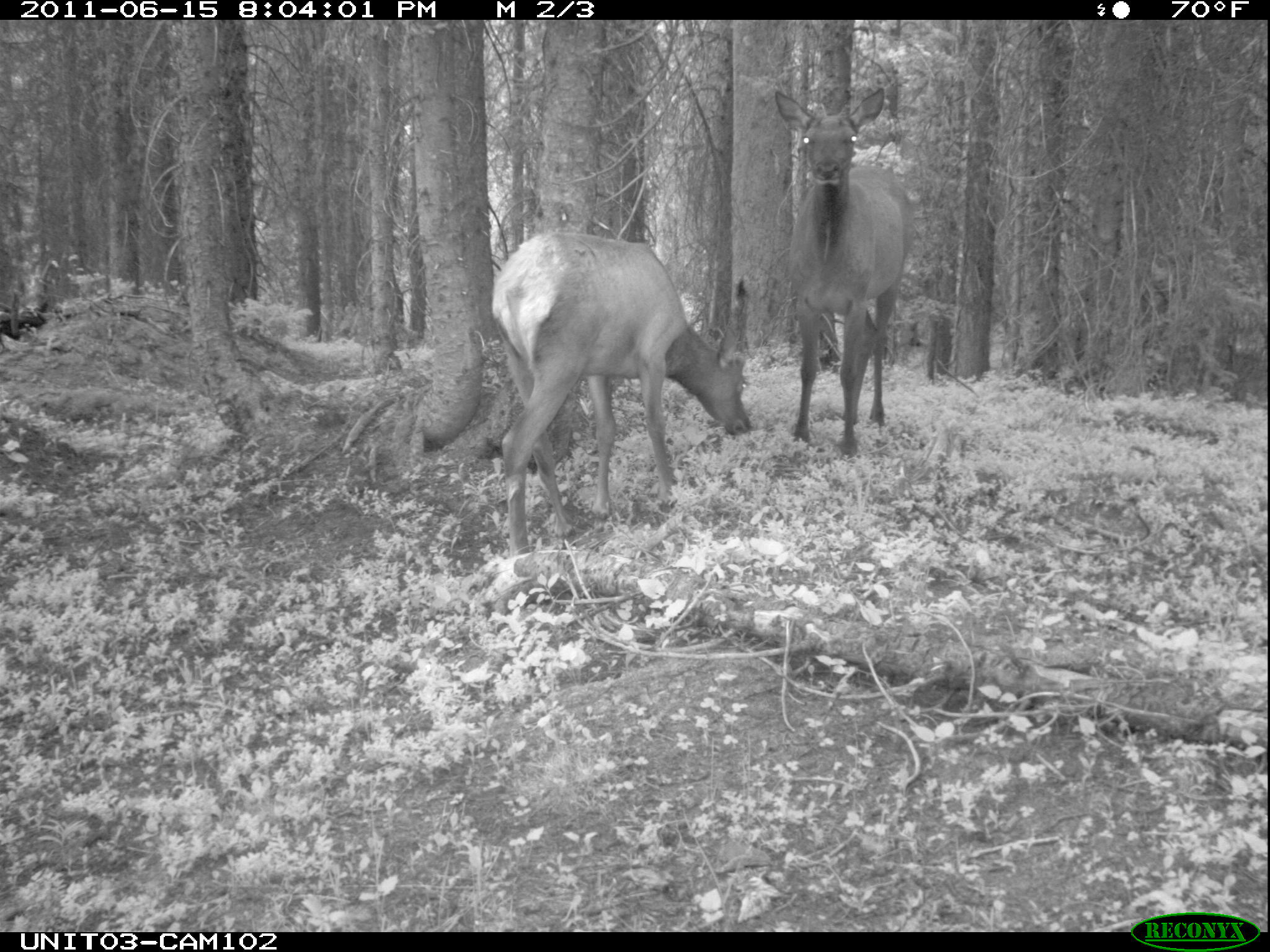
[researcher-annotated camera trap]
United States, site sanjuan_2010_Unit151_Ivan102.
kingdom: Animalia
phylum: Chordata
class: Mammalia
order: Artiodactyla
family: Cervidae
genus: Cervus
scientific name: Cervus elaphus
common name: red deer